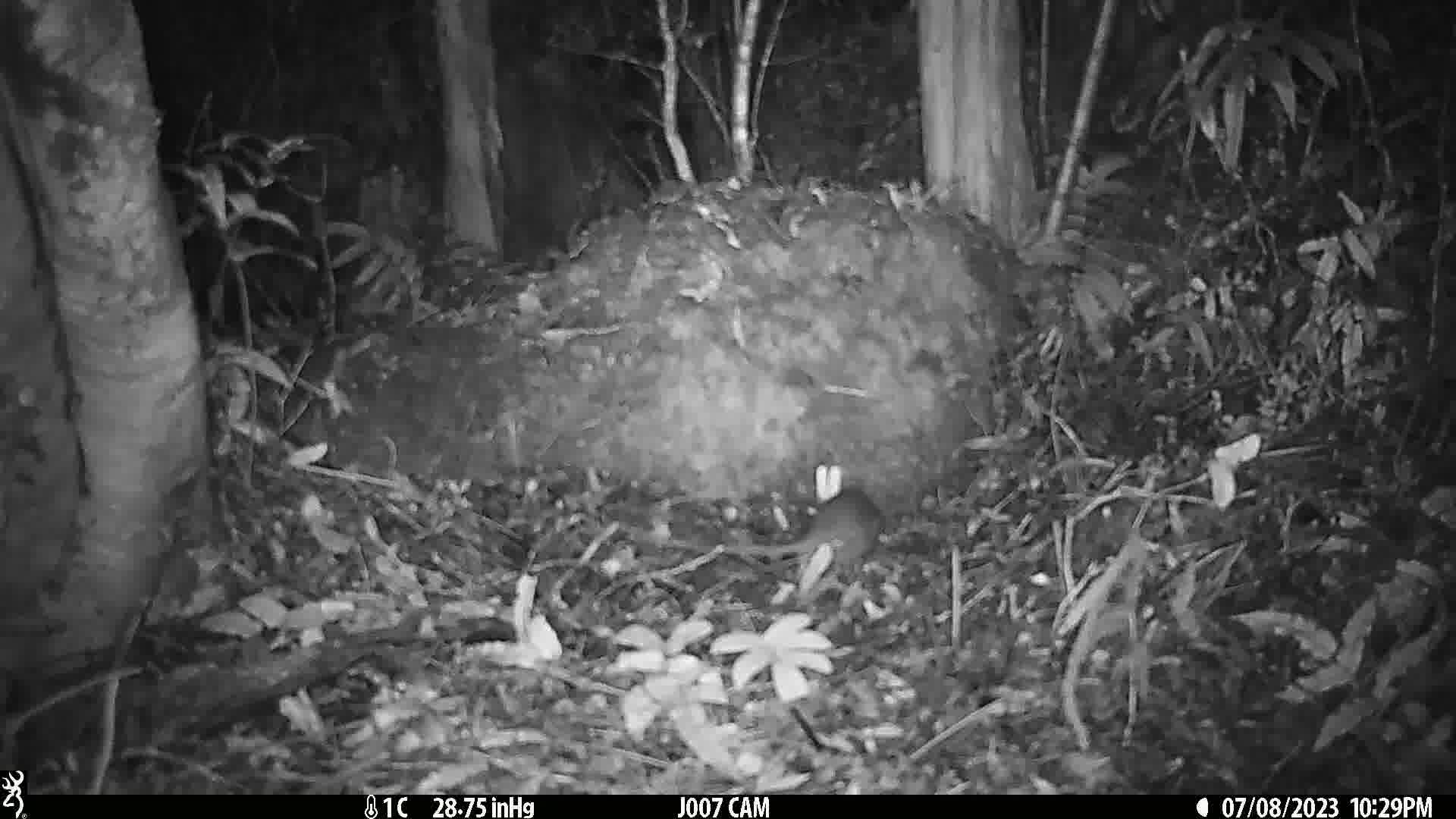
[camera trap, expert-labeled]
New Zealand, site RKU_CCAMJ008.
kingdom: Animalia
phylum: Chordata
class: Mammalia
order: Rodentia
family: Muridae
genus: Rattus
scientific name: Rattus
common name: rat